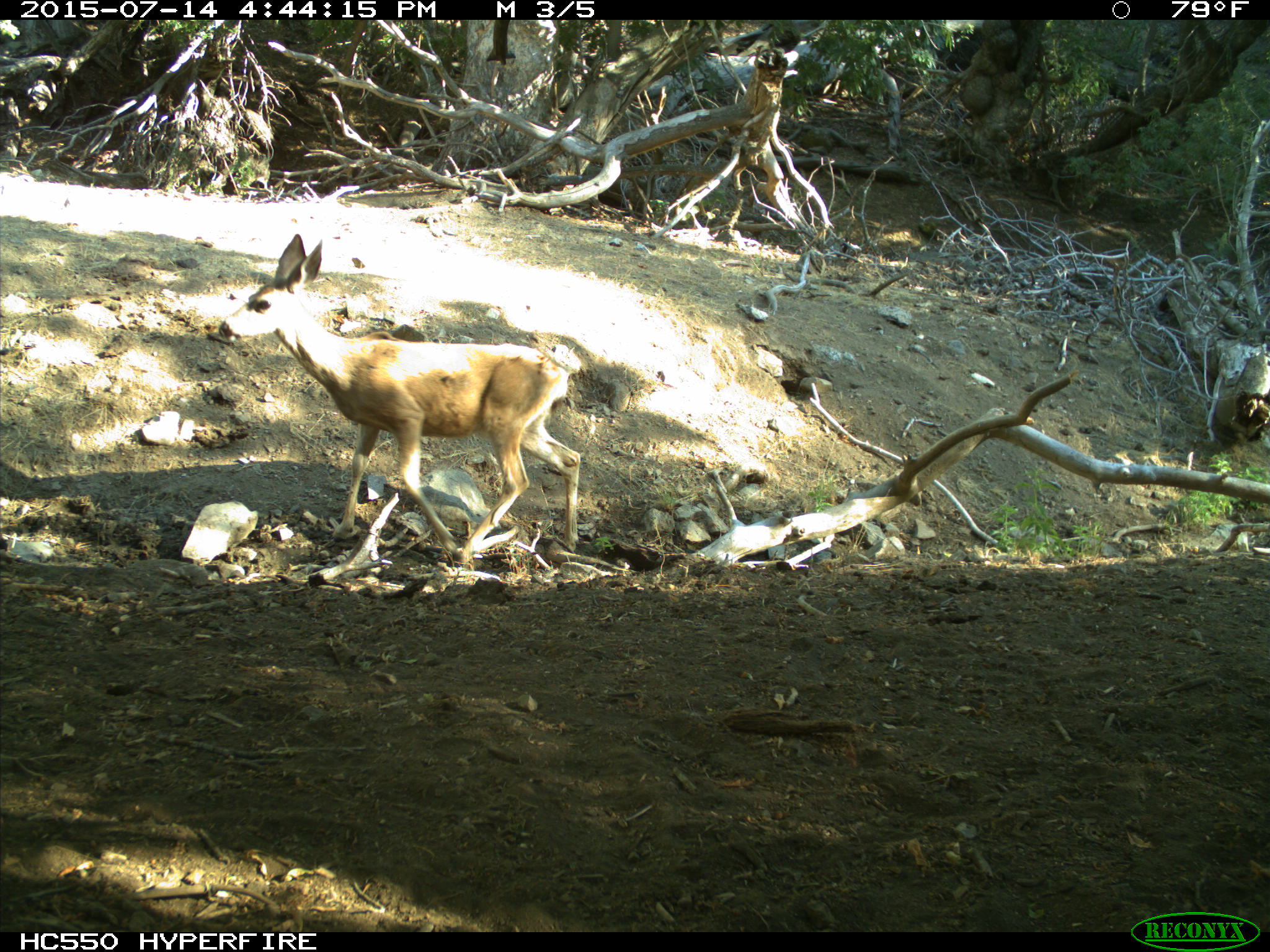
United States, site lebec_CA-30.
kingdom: Animalia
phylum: Chordata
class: Mammalia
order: Artiodactyla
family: Cervidae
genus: Odocoileus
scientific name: Odocoileus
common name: deer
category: unidentified deer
Unidentified deer (deer) (Odocoileus).